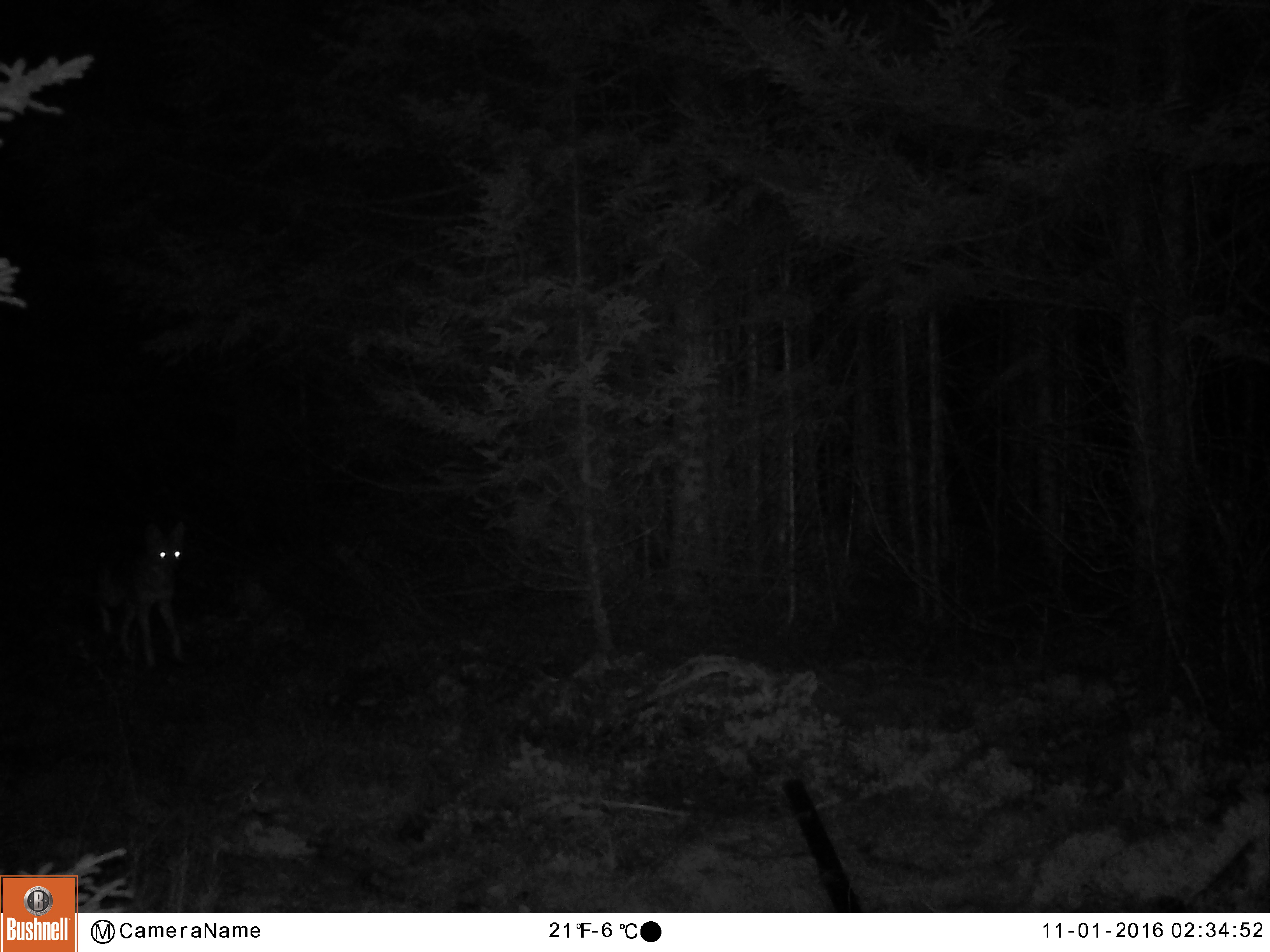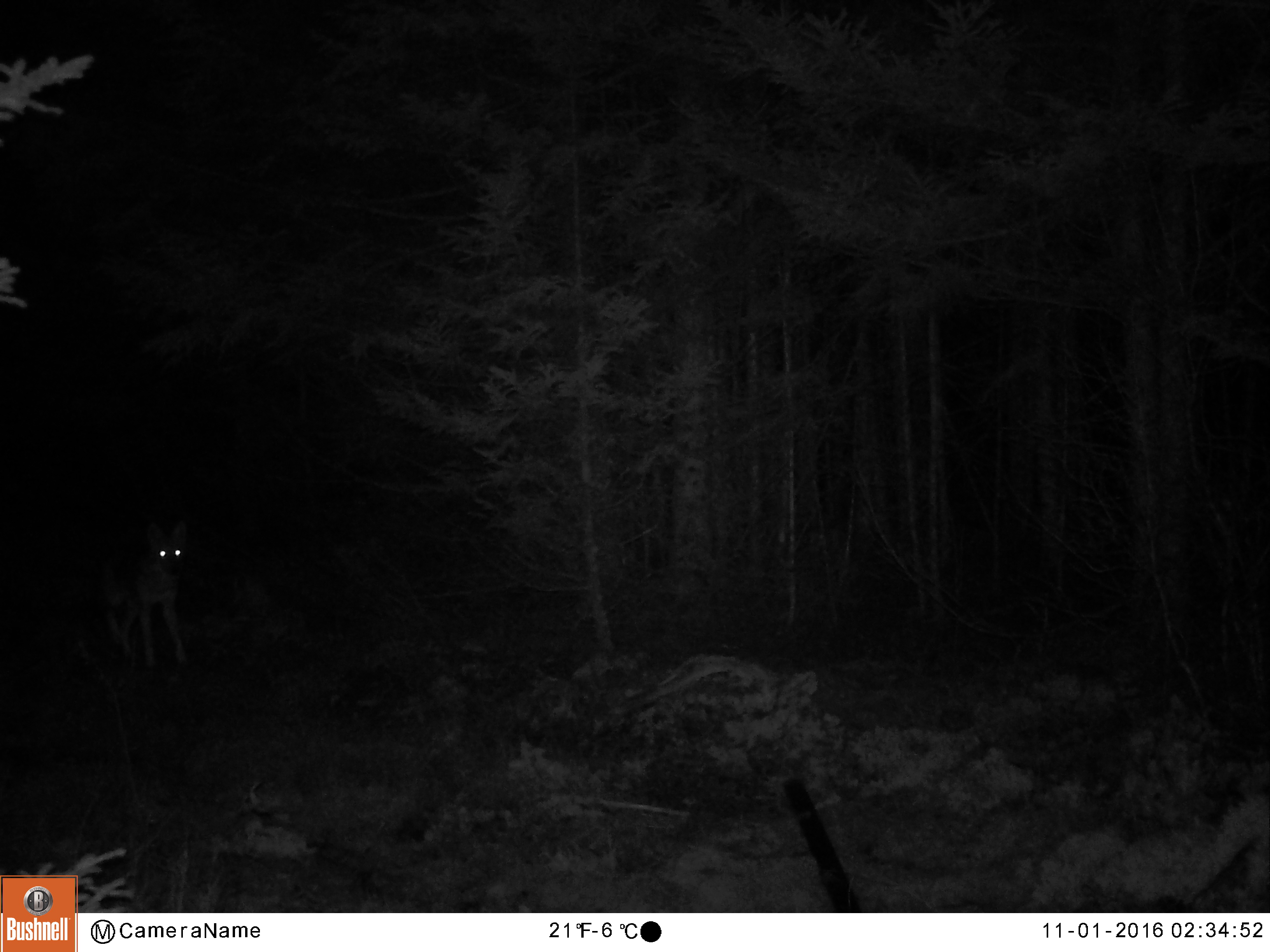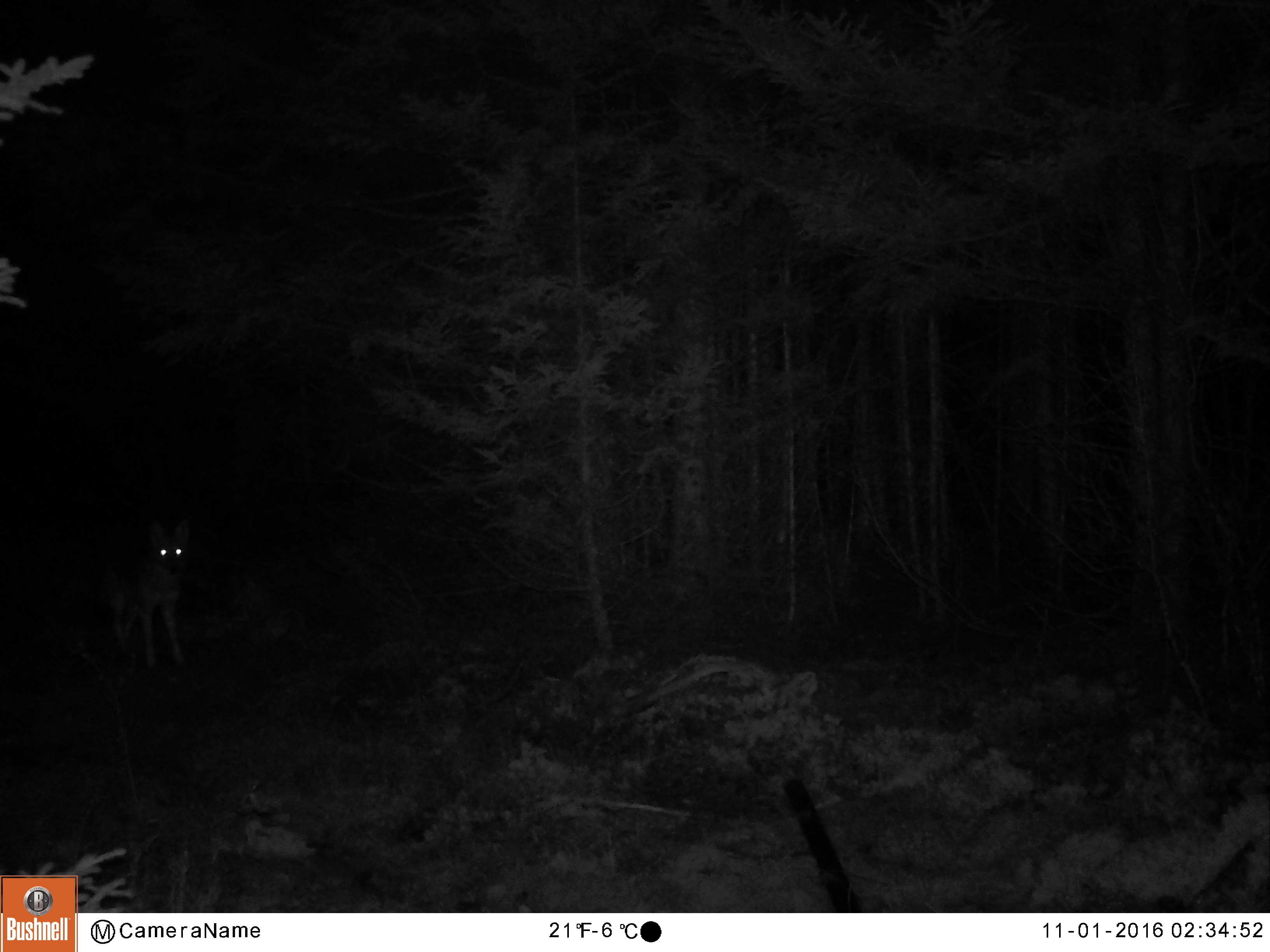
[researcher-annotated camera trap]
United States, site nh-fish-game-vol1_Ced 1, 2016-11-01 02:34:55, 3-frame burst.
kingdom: Animalia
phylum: Chordata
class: Mammalia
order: Carnivora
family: Canidae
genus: Canis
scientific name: Canis latrans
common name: coyote